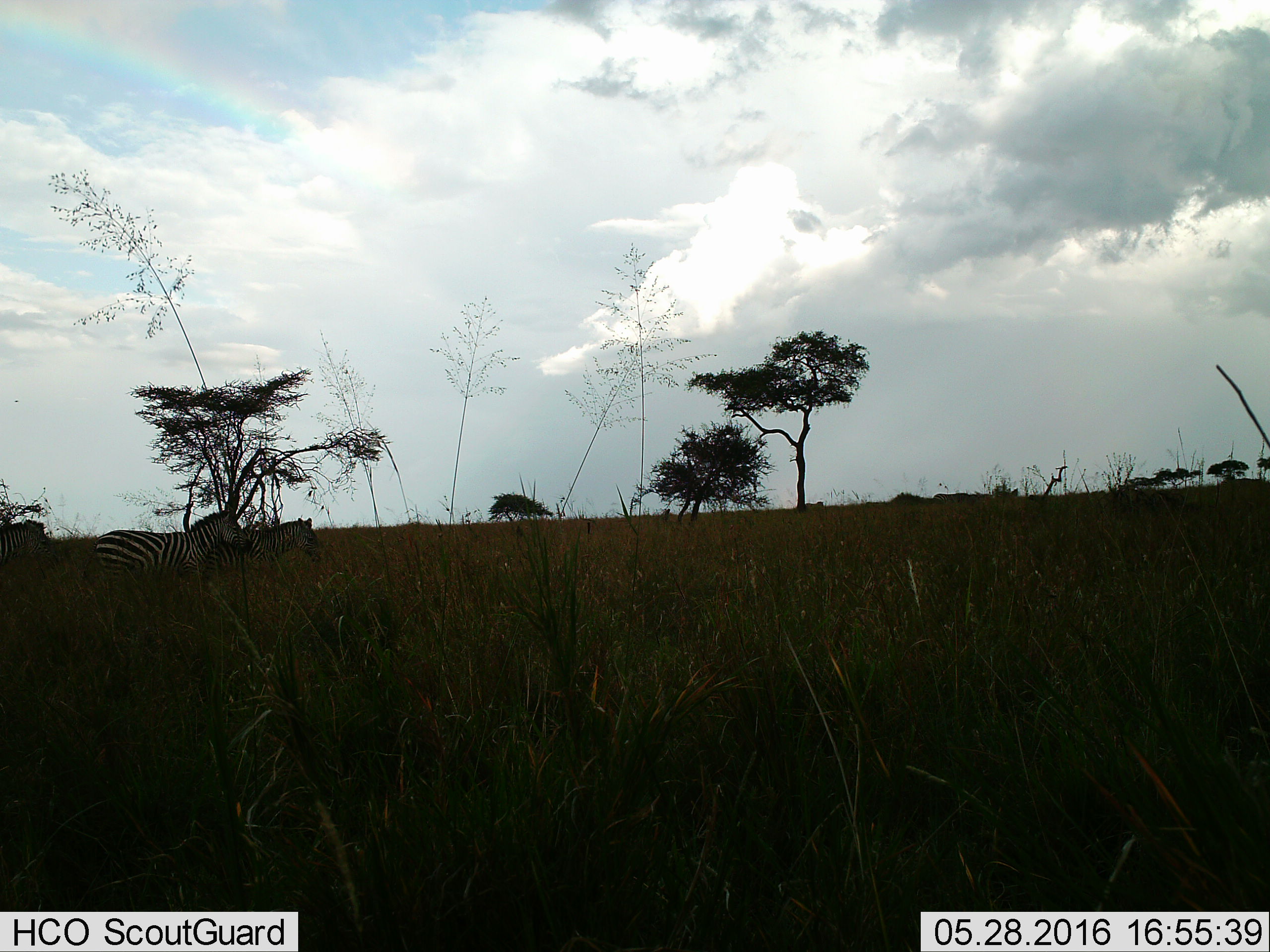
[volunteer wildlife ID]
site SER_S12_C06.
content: unidentified animal